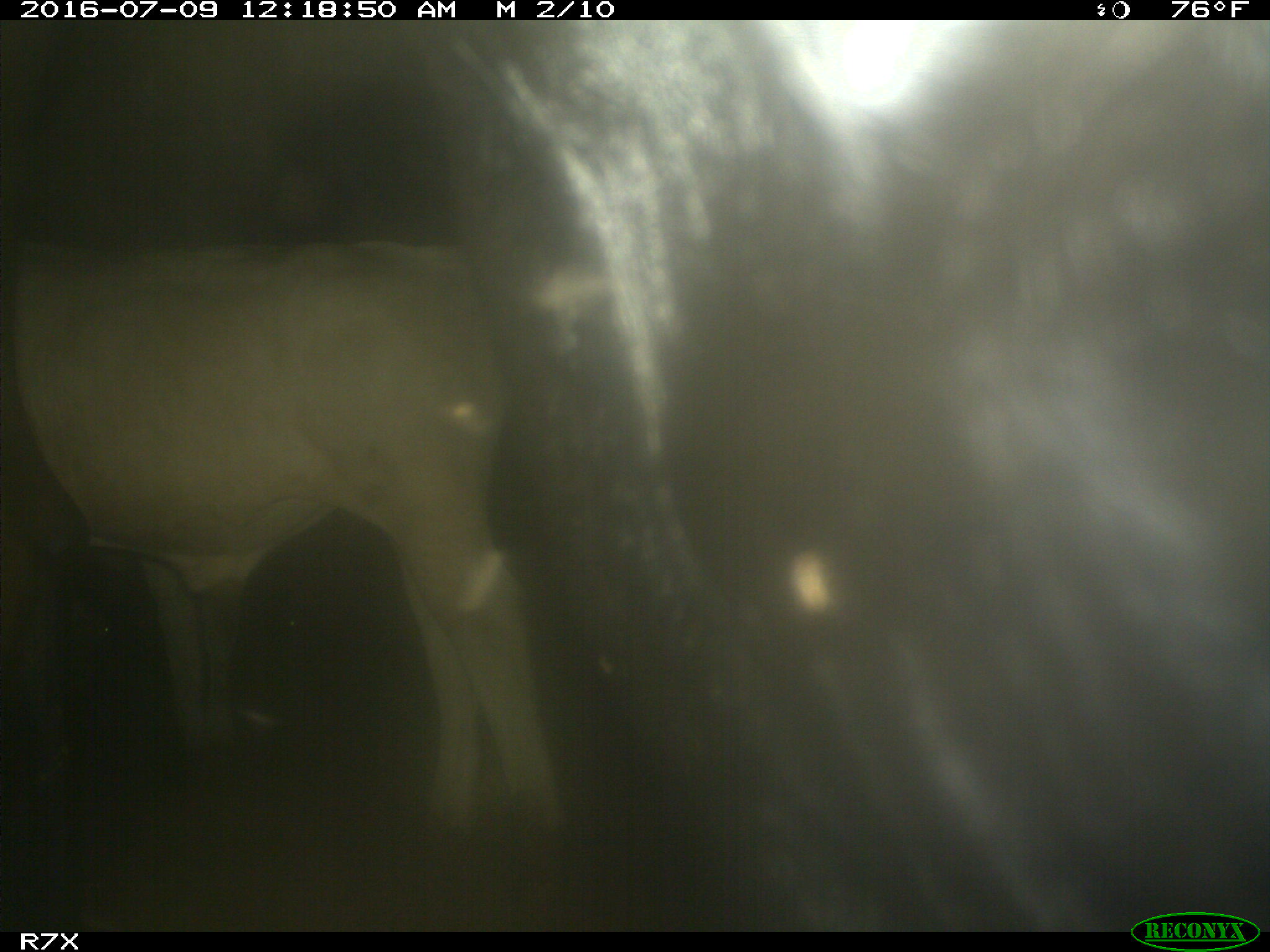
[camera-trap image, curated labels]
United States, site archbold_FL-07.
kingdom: Animalia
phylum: Chordata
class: Mammalia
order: Artiodactyla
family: Bovidae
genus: Bos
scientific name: Bos taurus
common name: domestic cow